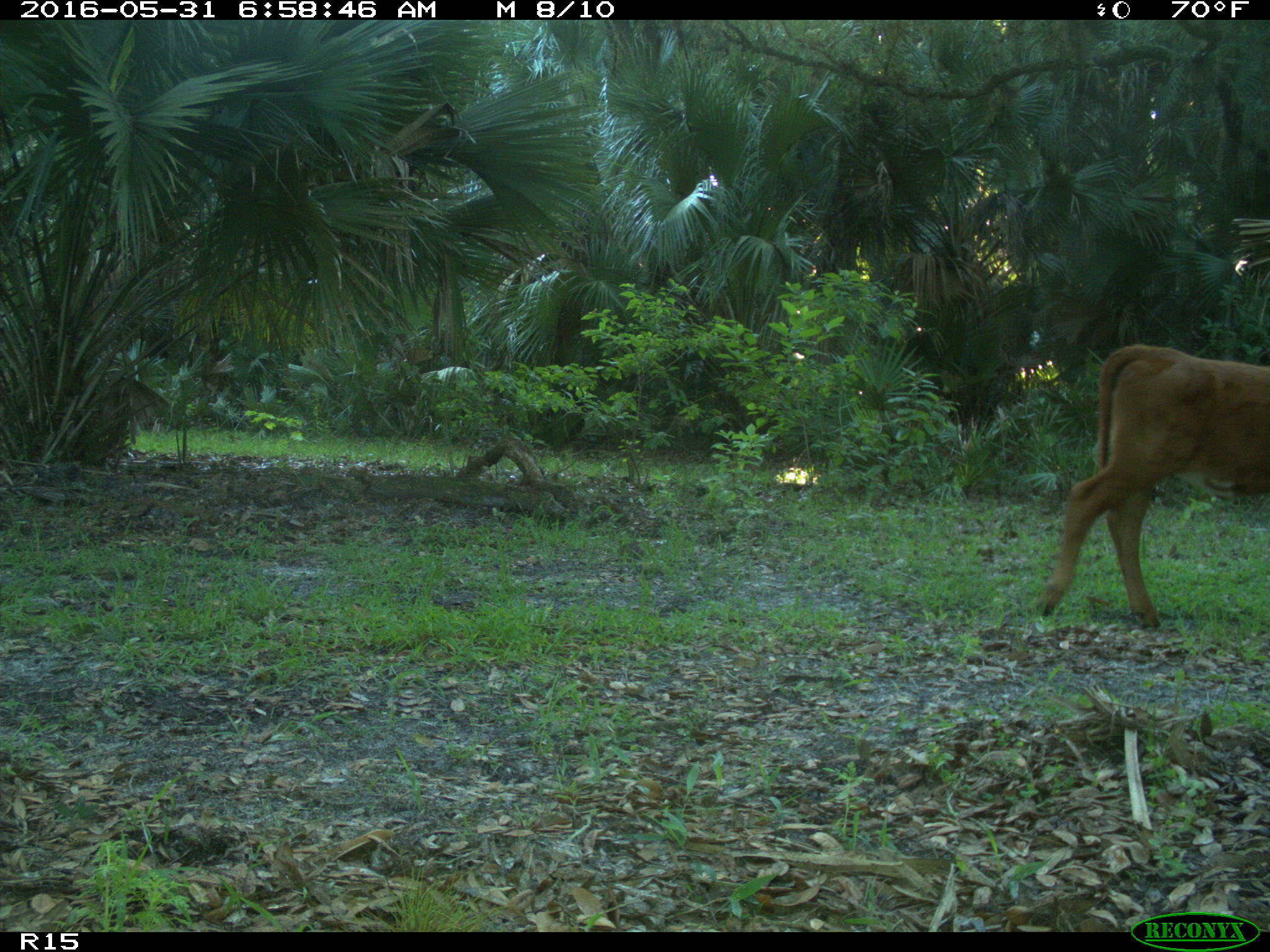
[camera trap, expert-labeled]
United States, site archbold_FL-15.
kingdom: Animalia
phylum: Chordata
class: Mammalia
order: Artiodactyla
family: Bovidae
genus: Bos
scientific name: Bos taurus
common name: domestic cow